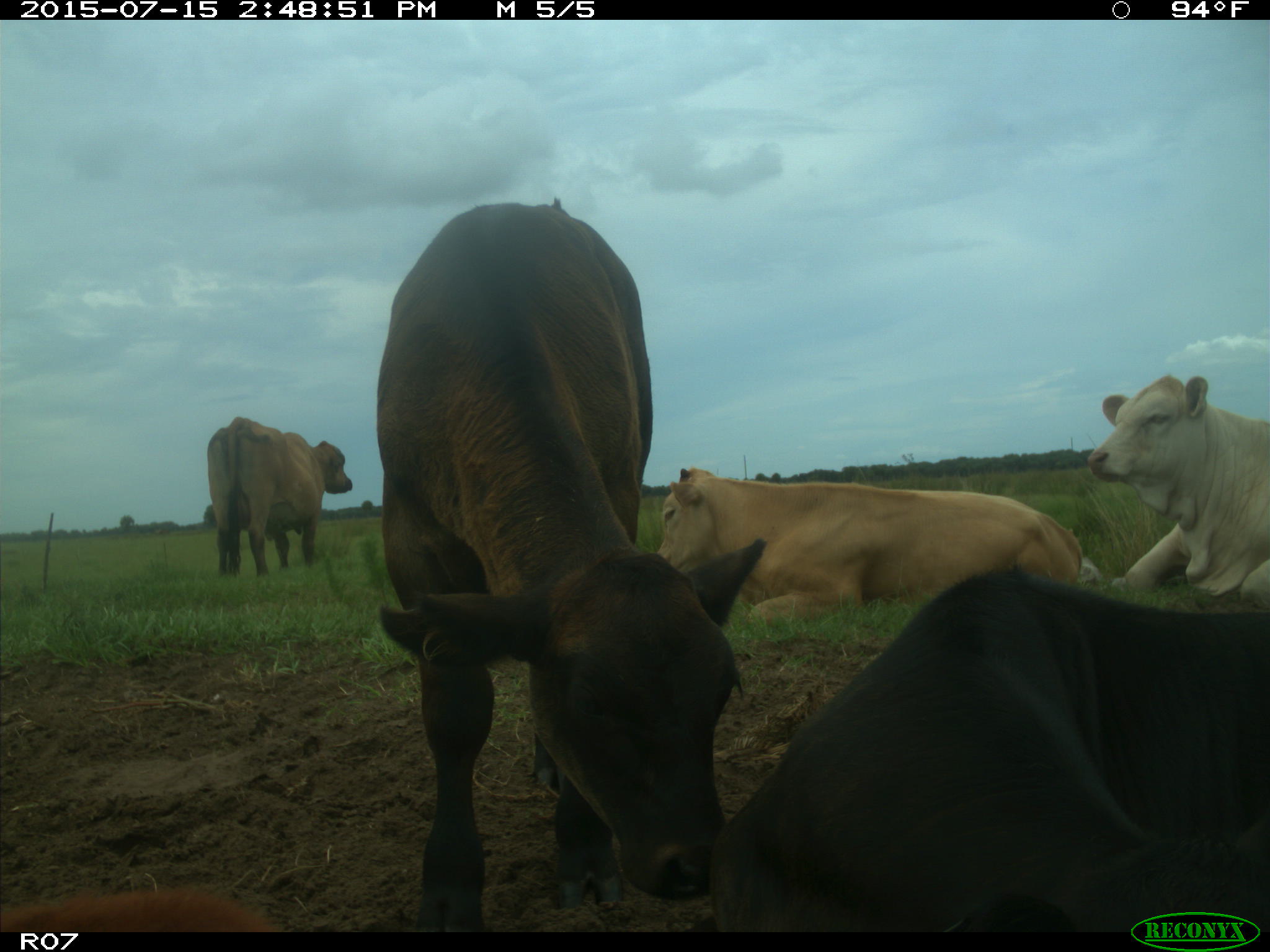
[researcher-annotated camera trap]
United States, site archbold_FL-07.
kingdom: Animalia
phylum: Chordata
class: Mammalia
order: Artiodactyla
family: Bovidae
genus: Bos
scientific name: Bos taurus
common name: domestic cow